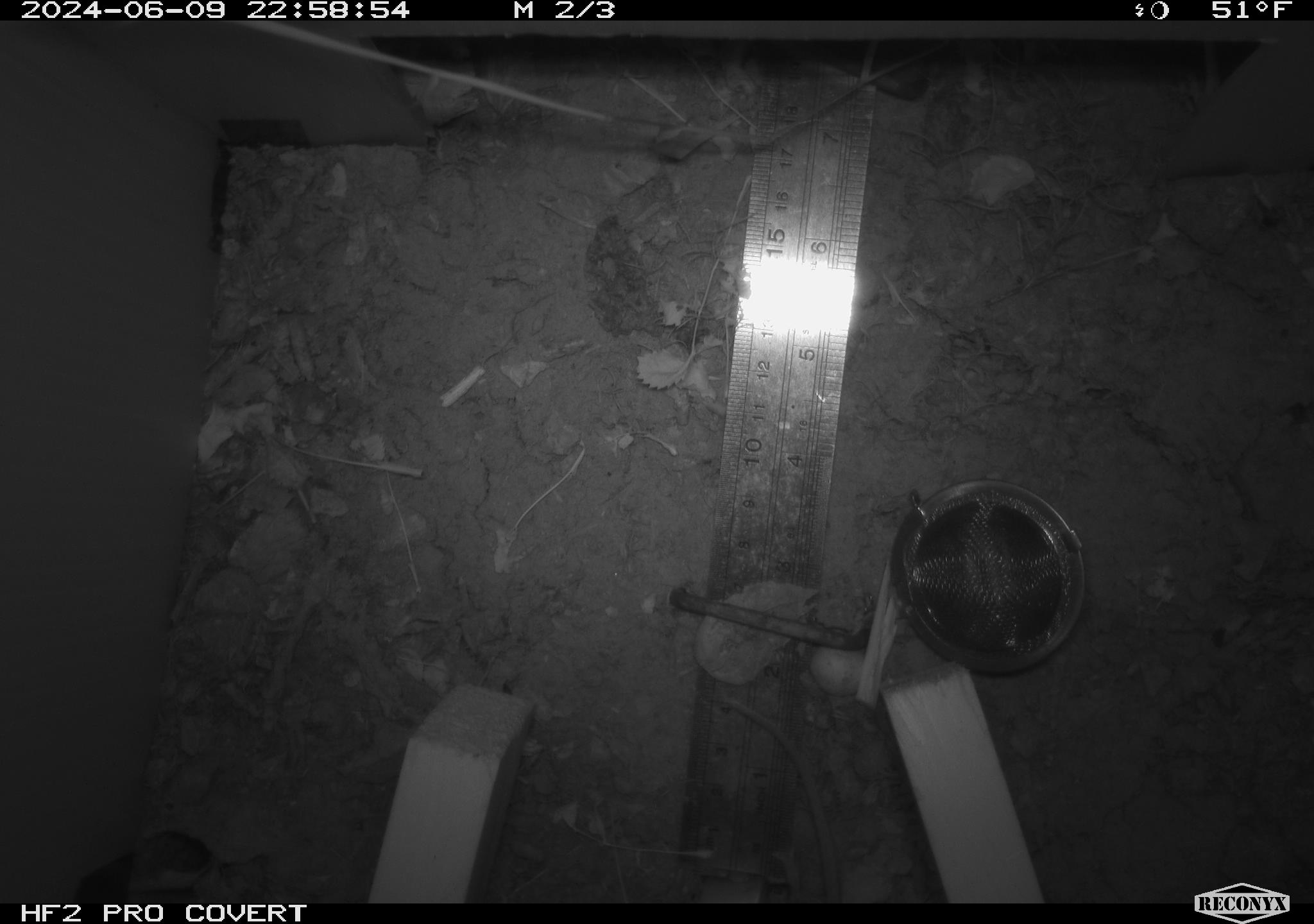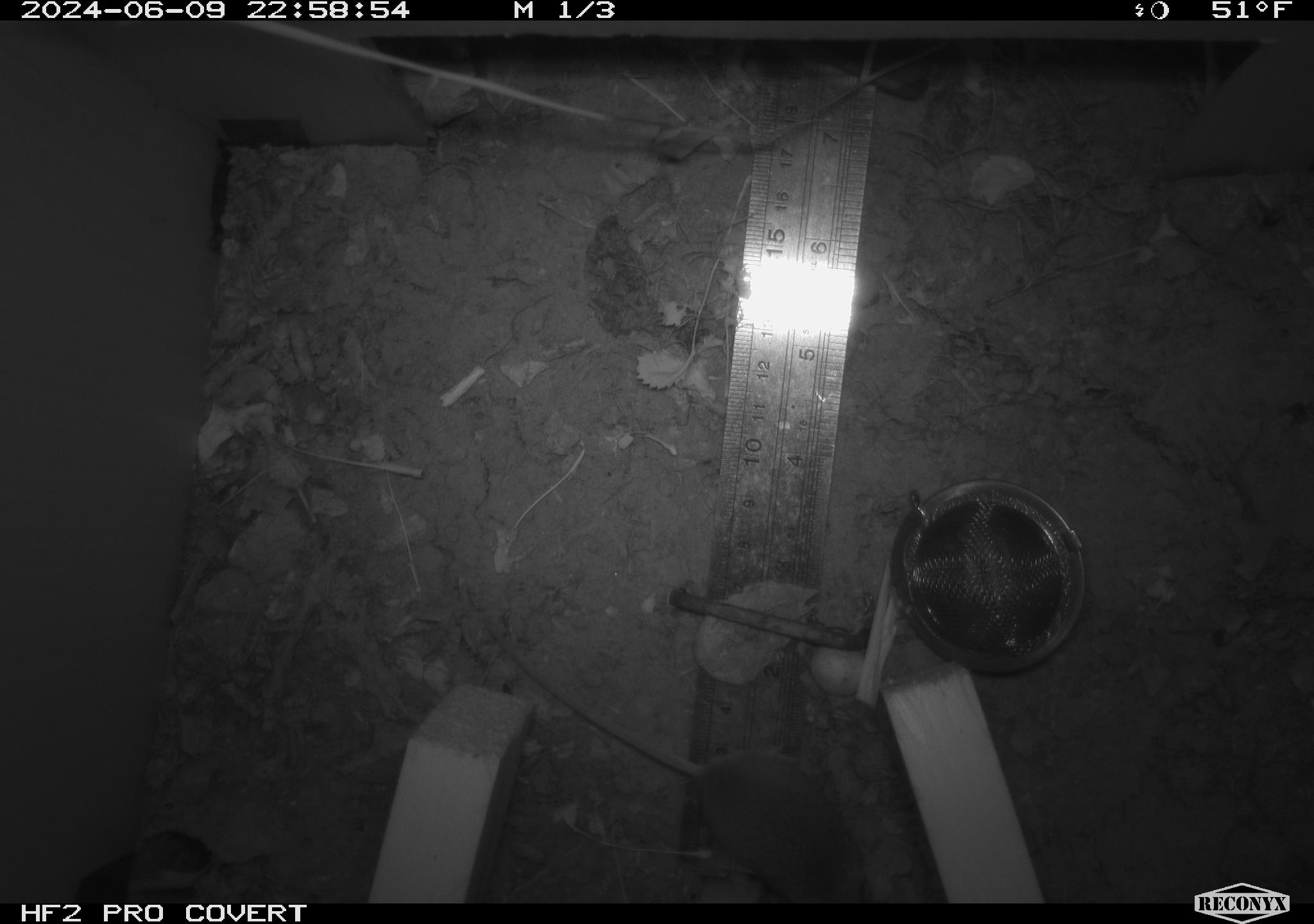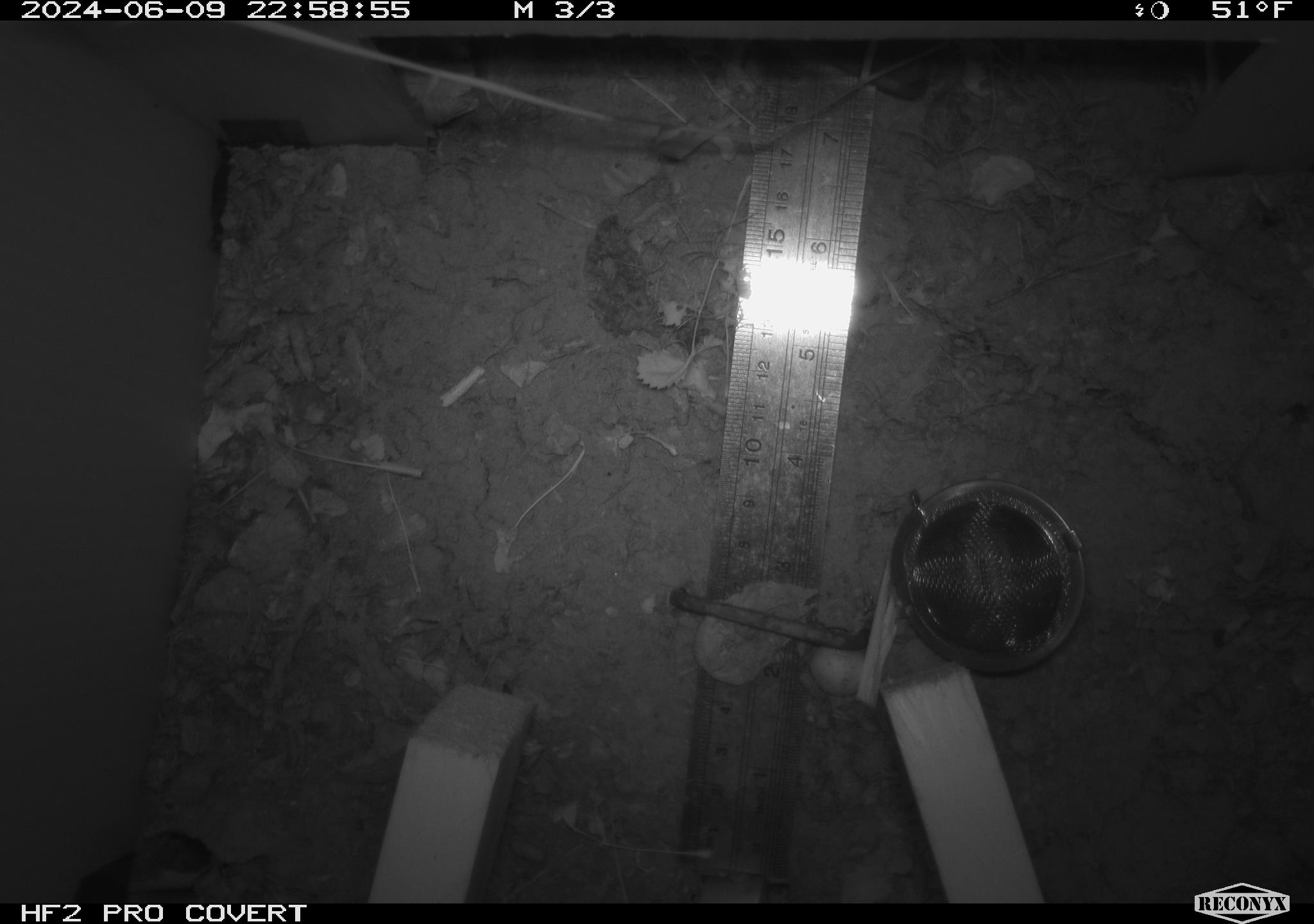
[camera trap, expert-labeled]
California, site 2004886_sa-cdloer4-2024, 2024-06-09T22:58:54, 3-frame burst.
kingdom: Animalia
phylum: Chordata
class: Mammalia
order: Rodentia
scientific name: Rodentia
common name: rodent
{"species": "rodent (Rodentia)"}